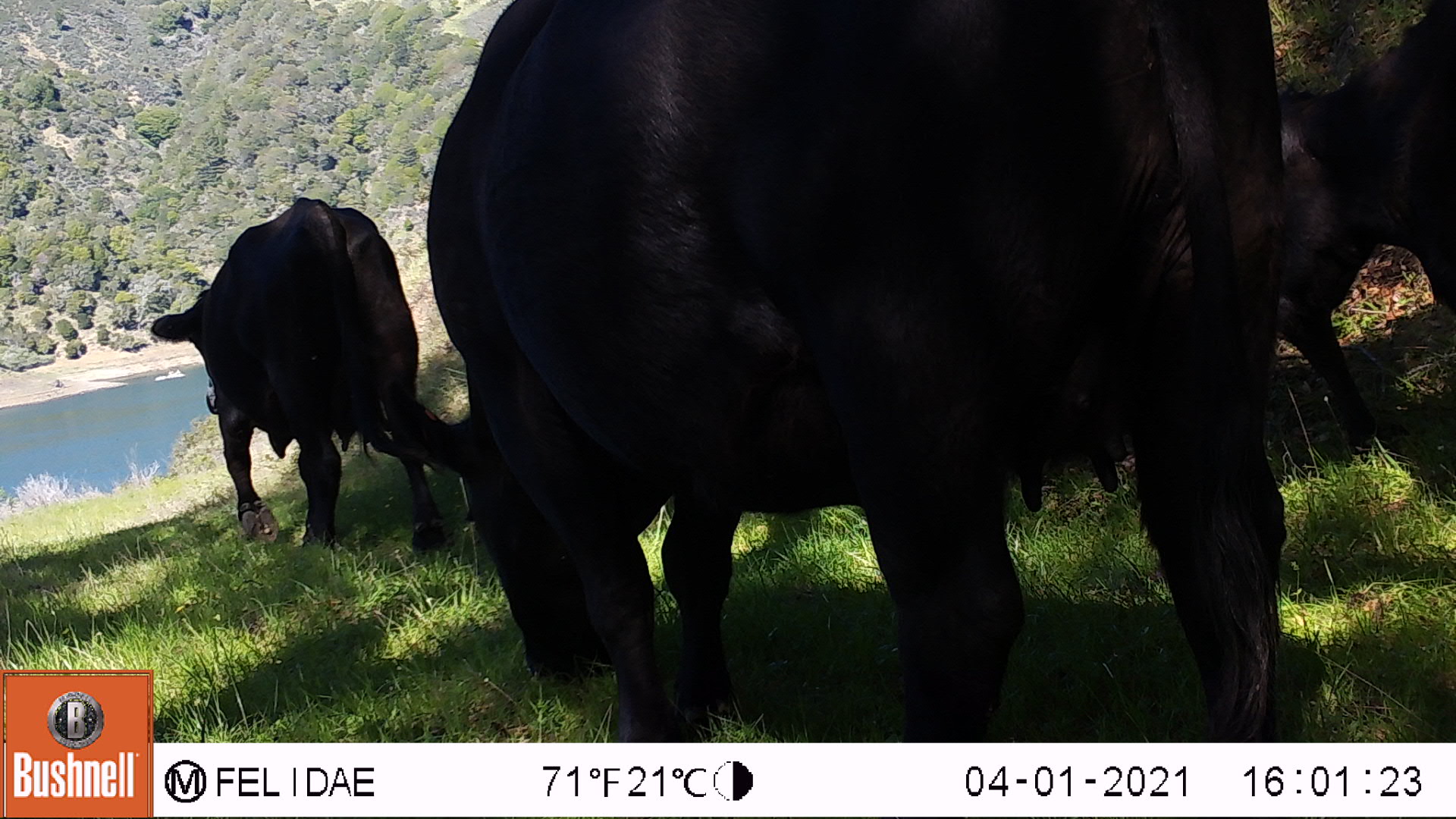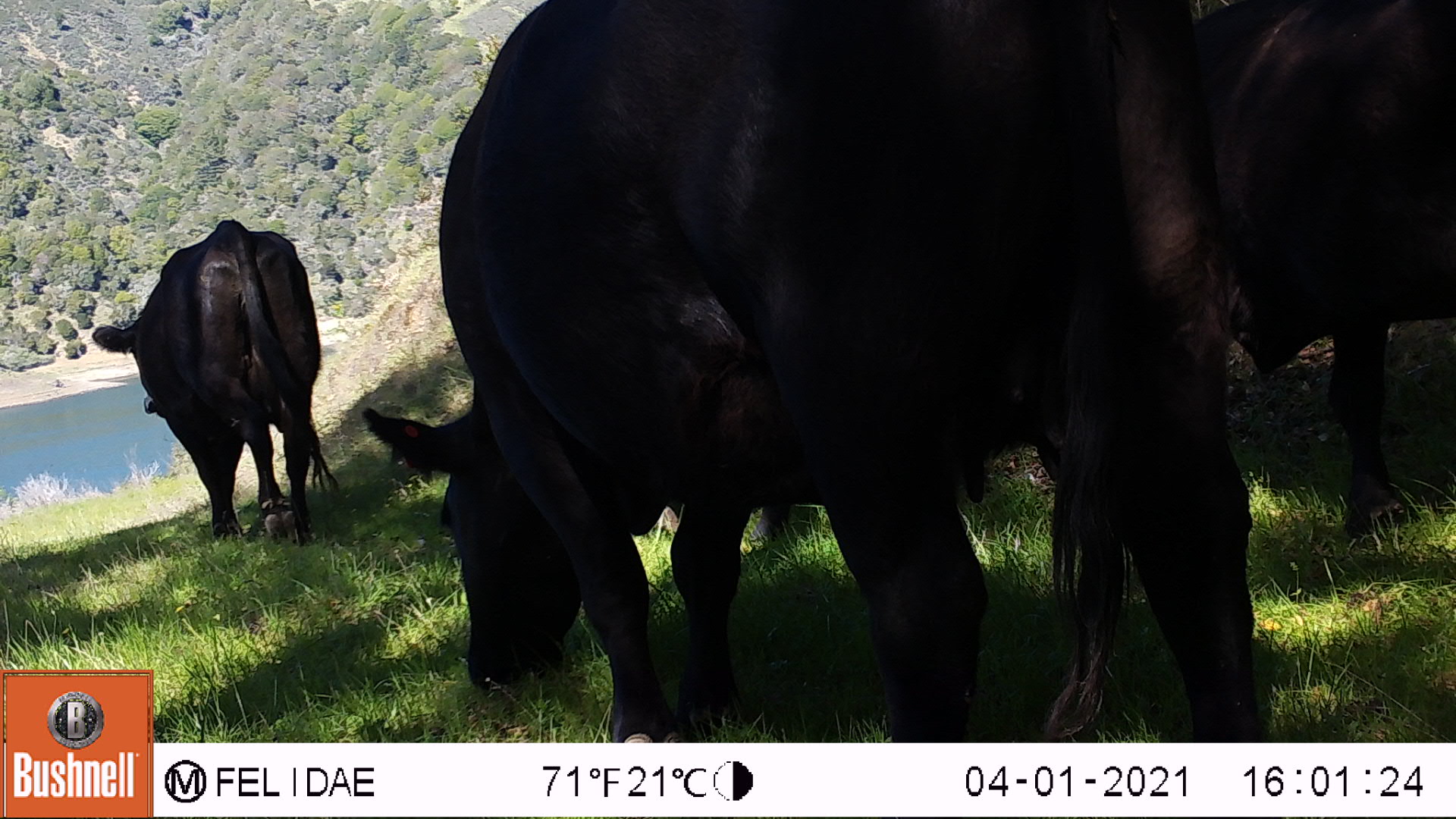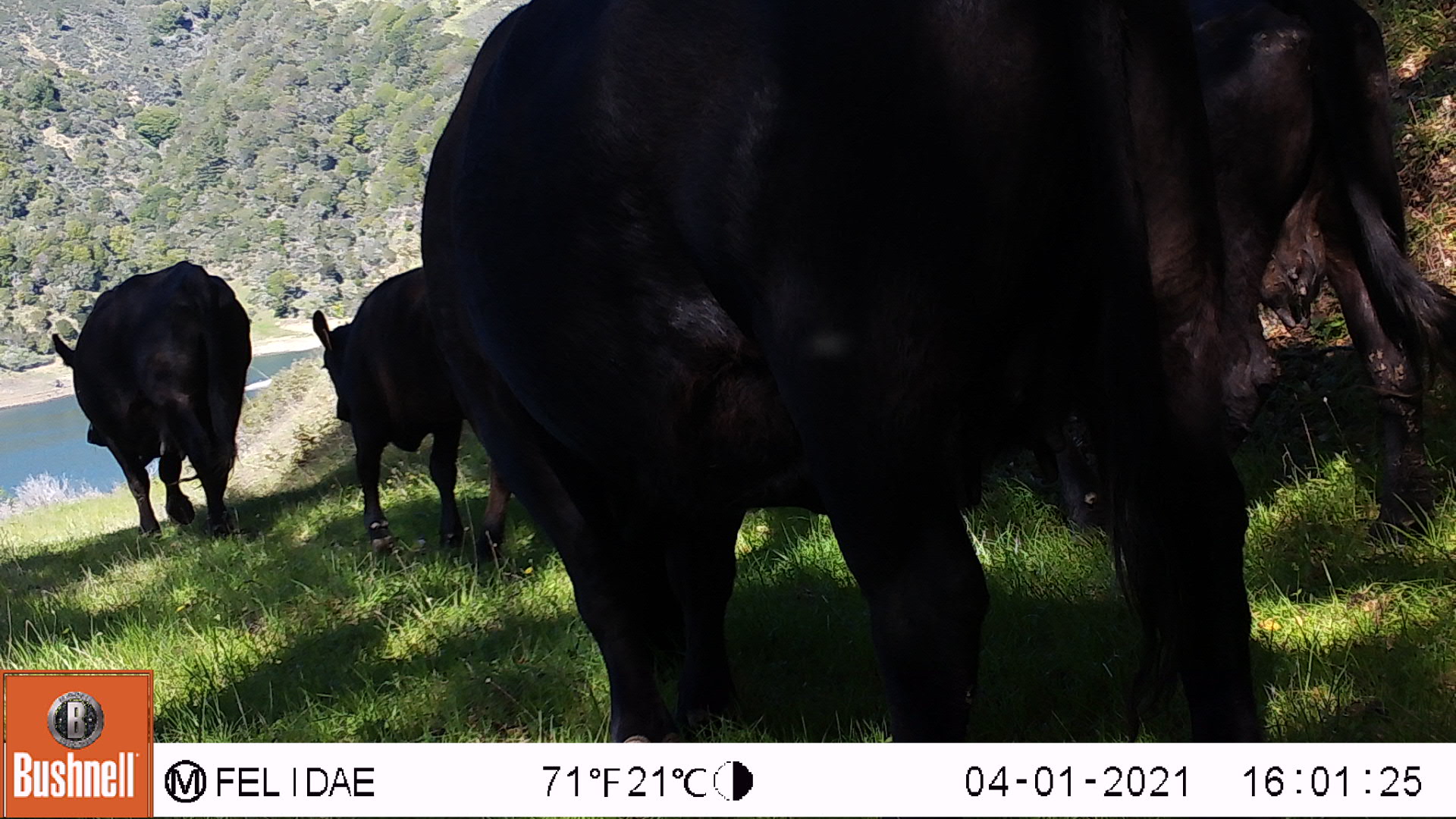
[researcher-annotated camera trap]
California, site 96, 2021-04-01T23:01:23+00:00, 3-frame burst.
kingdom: Animalia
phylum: Chordata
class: Mammalia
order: Artiodactyla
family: Bovidae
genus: Bos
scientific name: Bos taurus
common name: domestic cattle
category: cattle